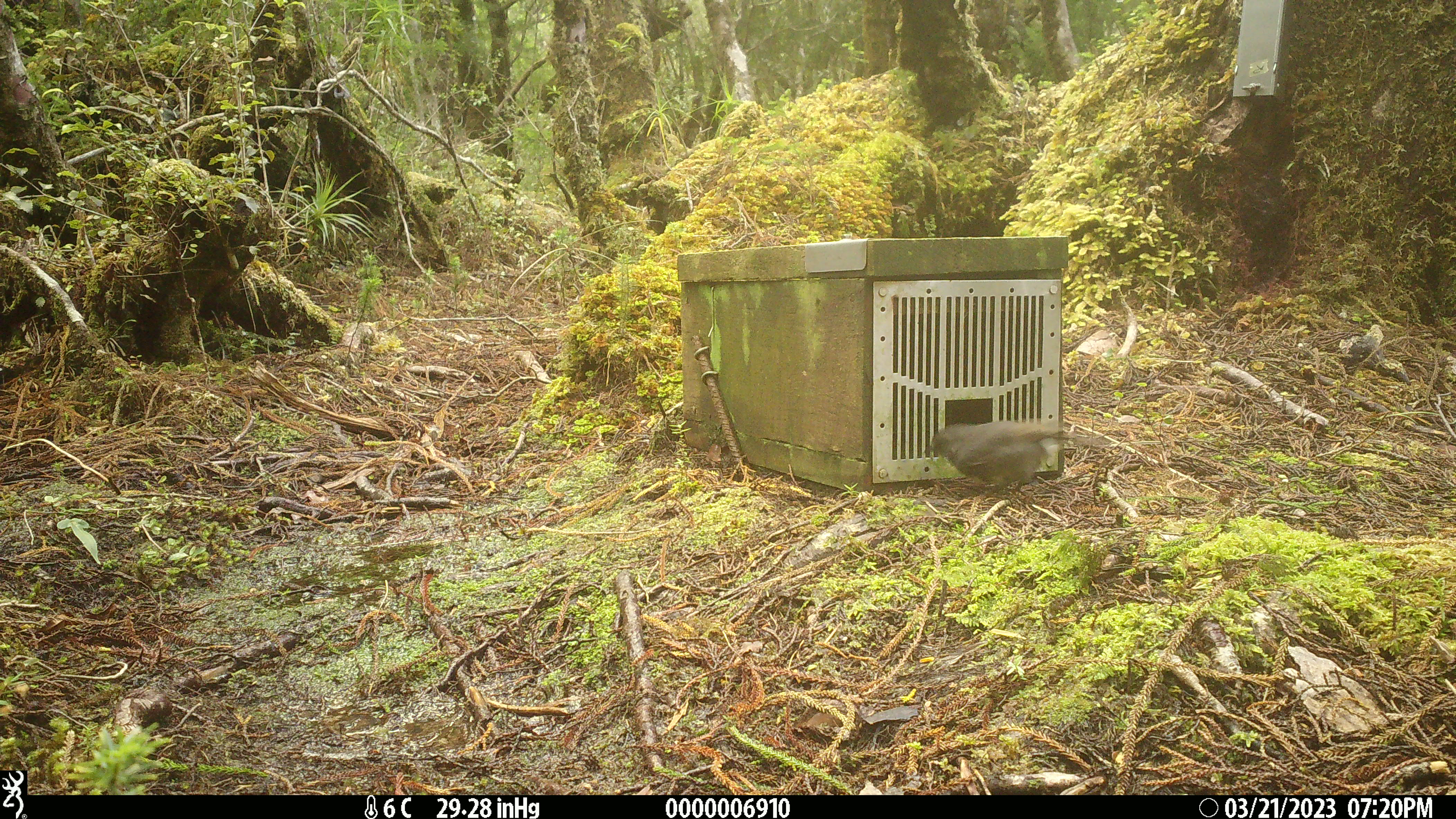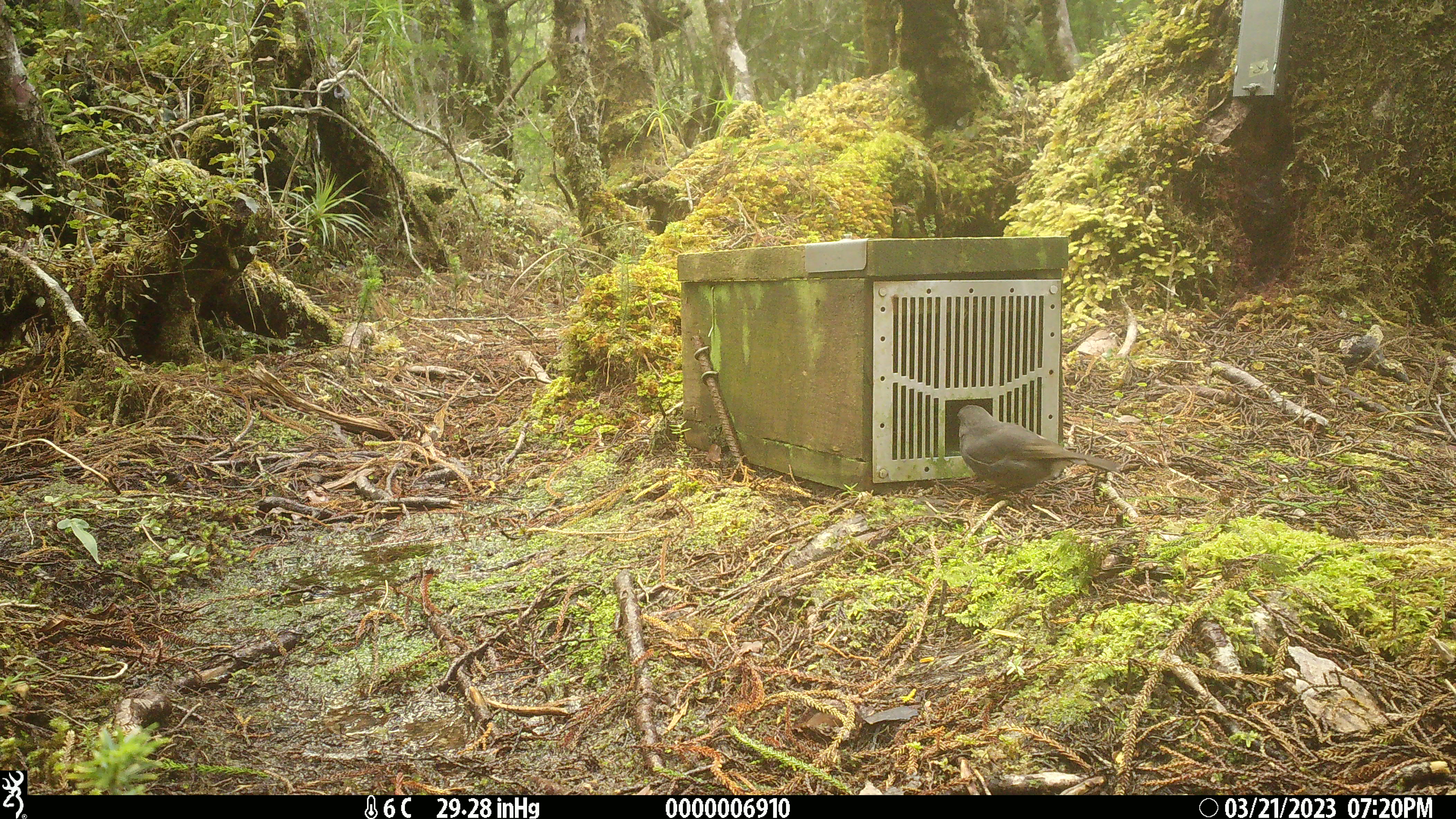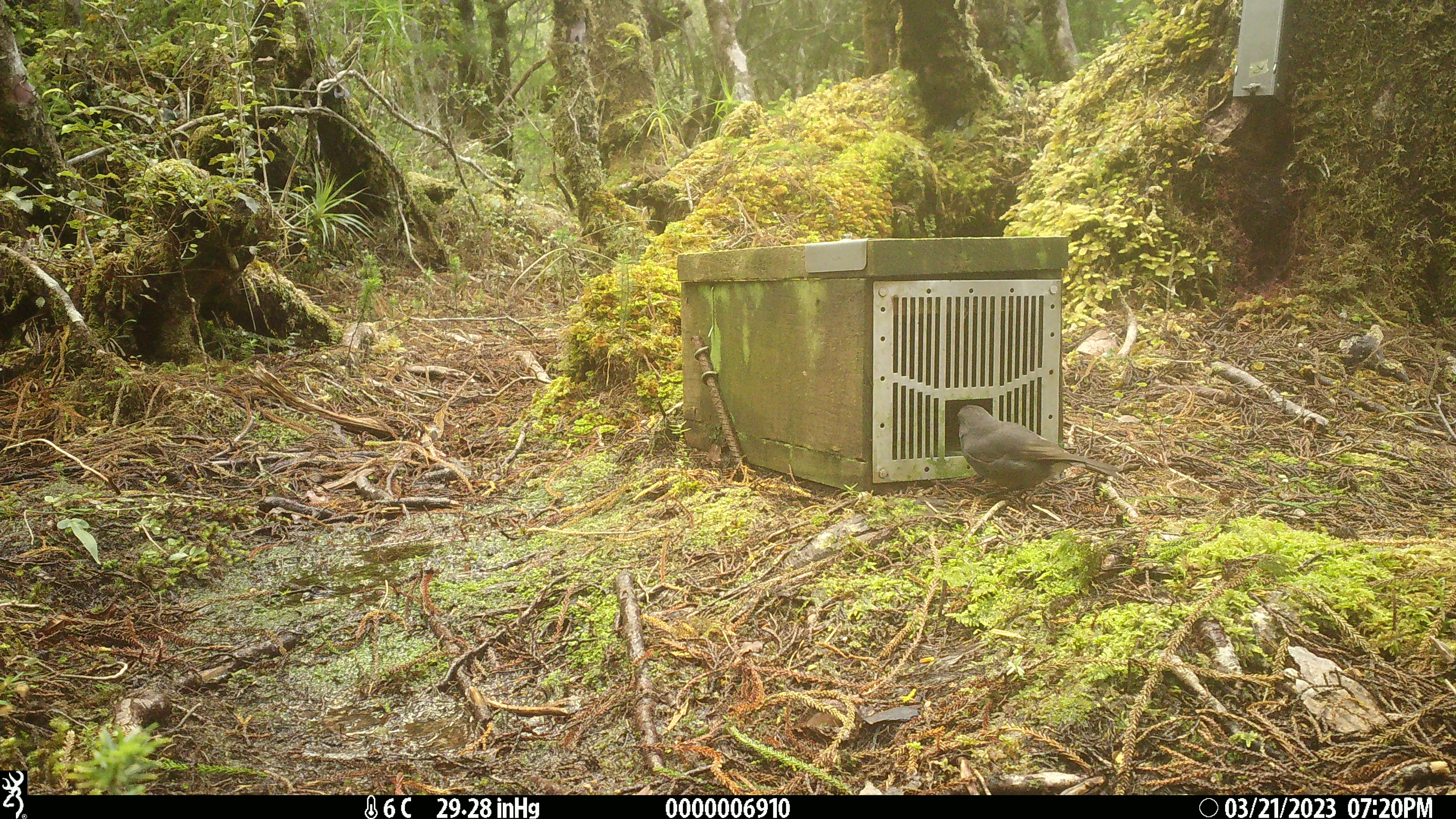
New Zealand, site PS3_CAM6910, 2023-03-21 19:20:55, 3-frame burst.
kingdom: Animalia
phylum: Chordata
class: Aves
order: Passeriformes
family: Petroicidae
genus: Petroica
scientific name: Petroica australis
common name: new zealand robin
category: robin